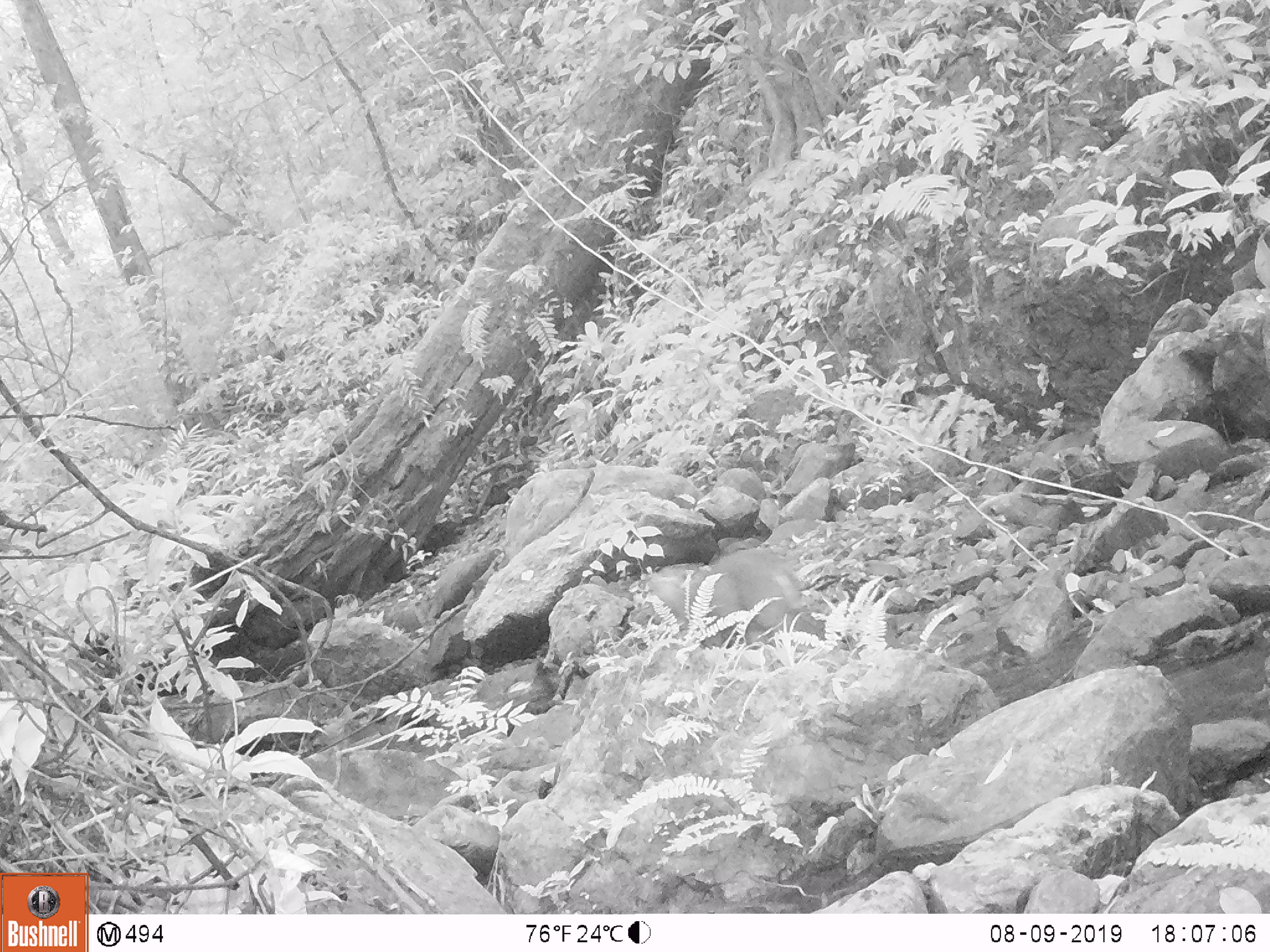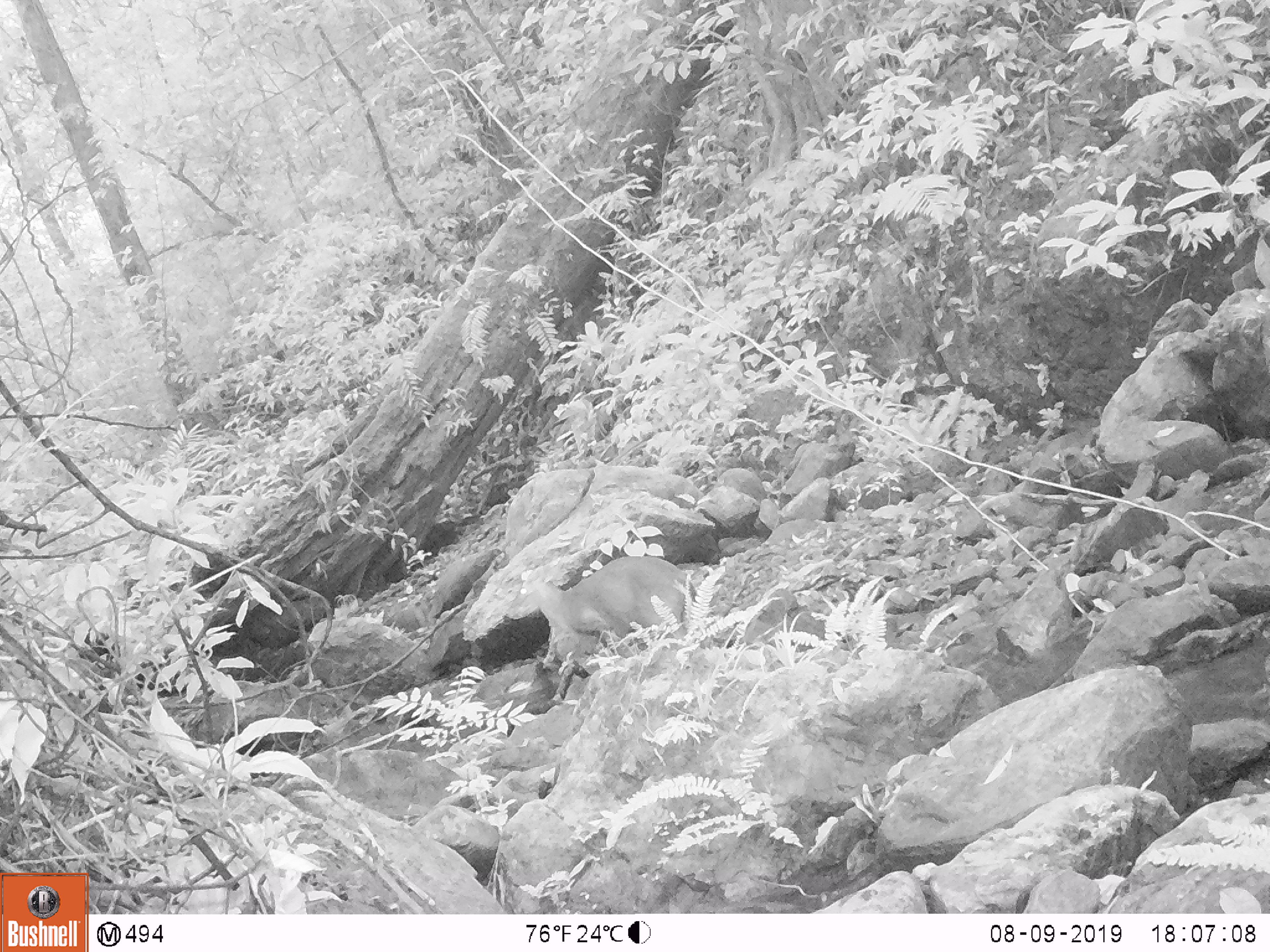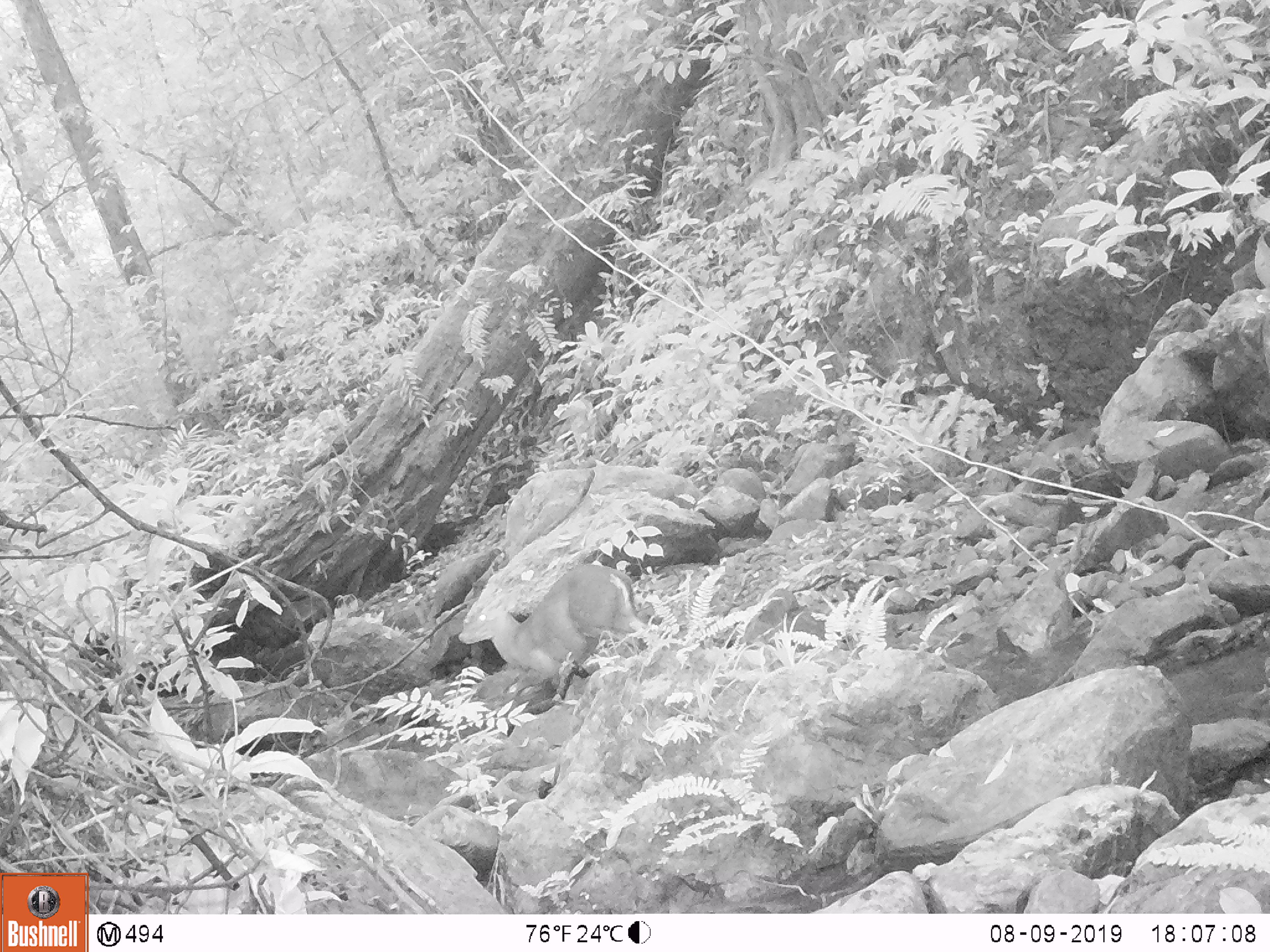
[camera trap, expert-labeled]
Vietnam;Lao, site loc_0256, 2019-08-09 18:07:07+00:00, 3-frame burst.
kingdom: Animalia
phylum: Chordata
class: Mammalia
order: Artiodactyla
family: Cervidae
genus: Muntiacus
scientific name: Muntiacus rooseveltorum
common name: roosevelt's muntjac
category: roosevelts muntjac group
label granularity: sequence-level